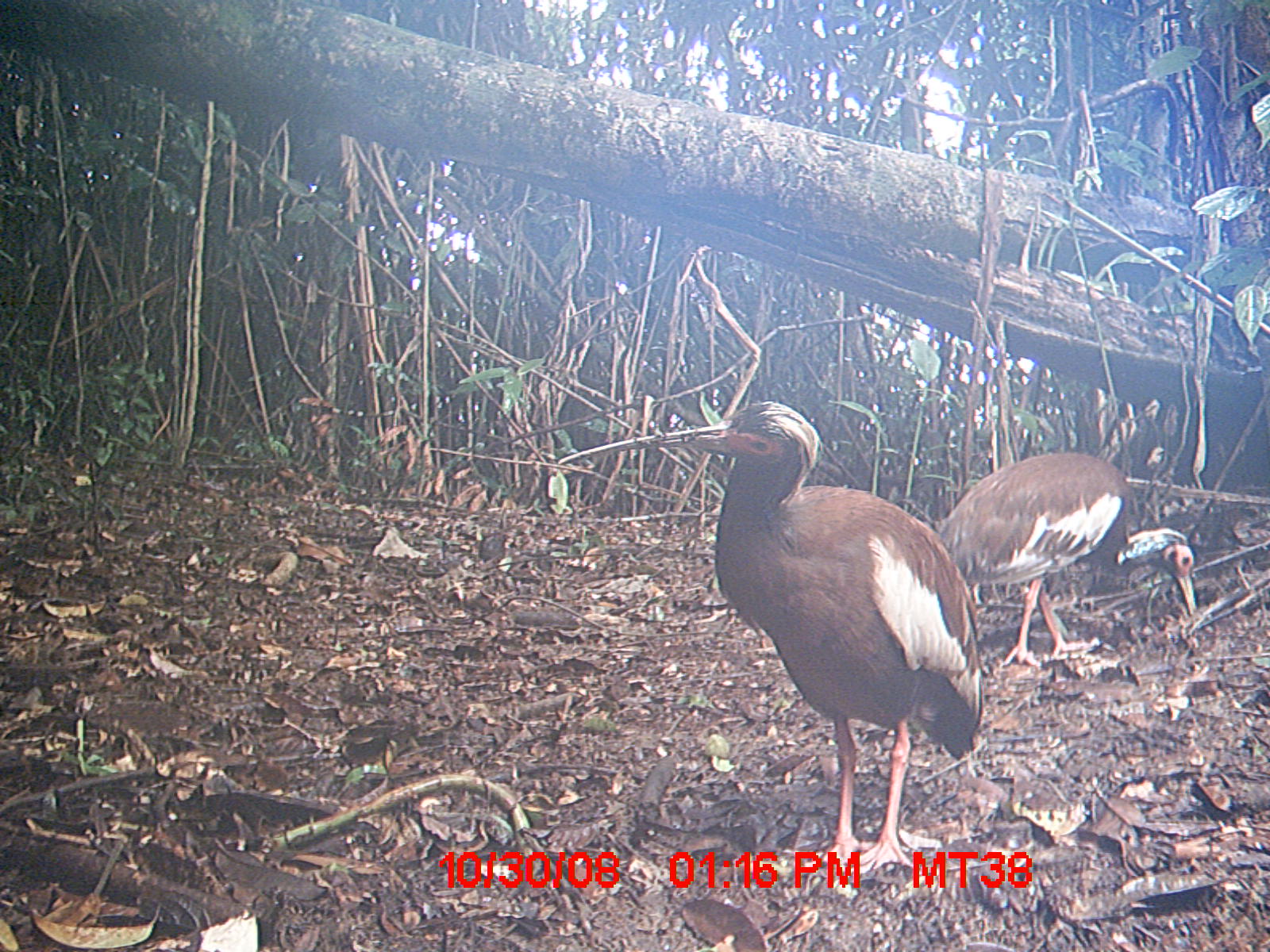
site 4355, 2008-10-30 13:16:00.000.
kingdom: Animalia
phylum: Chordata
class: Aves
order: Cuculiformes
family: Cuculidae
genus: Coua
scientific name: Coua serriana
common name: red-breasted coua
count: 2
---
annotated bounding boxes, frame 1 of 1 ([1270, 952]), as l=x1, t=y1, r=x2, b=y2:
coua serriana: l=559, t=400, r=985, b=883; l=936, t=452, r=1195, b=666